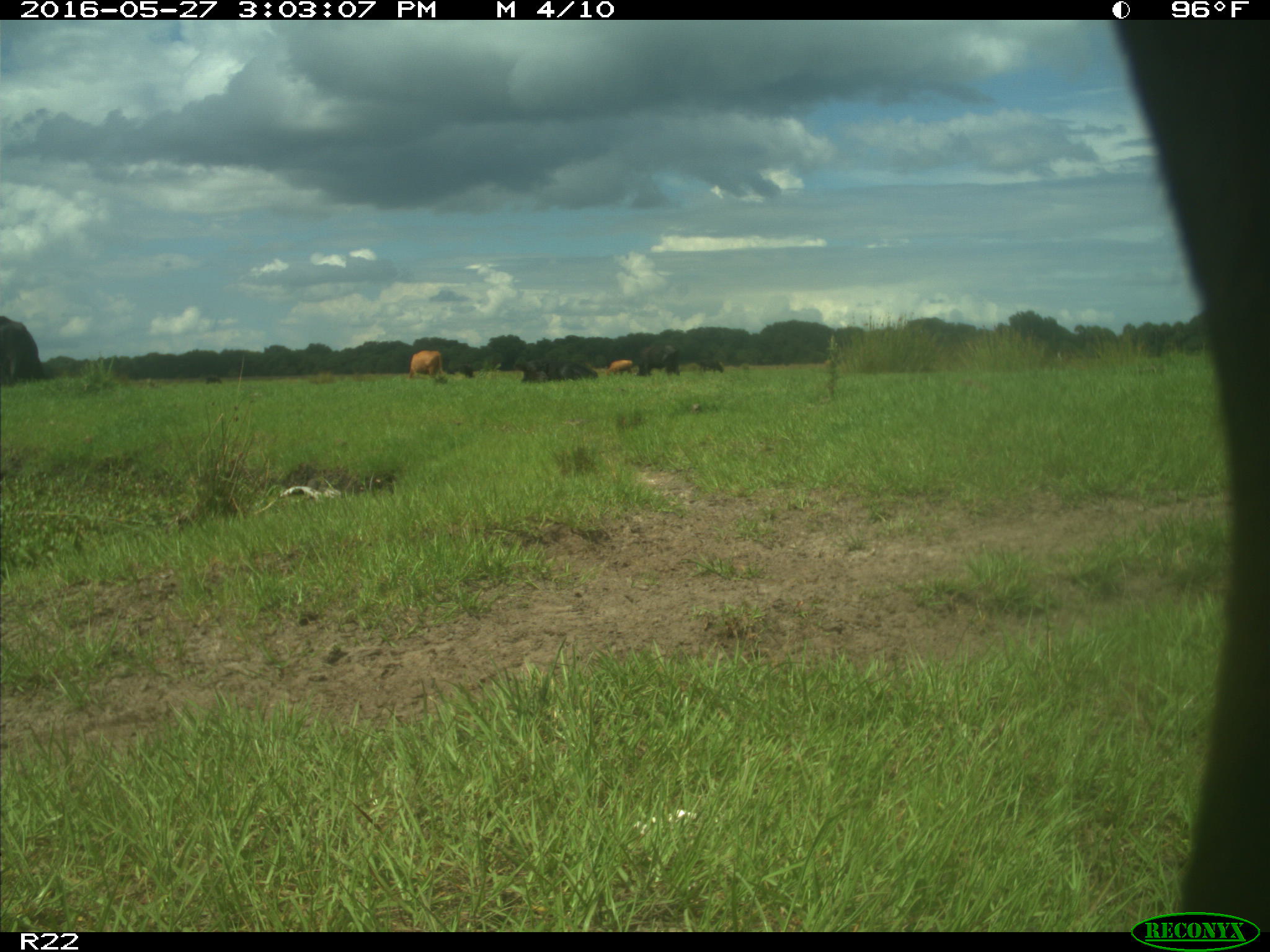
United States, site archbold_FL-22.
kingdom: Animalia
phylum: Chordata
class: Mammalia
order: Artiodactyla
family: Bovidae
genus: Bos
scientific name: Bos taurus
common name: domestic cow